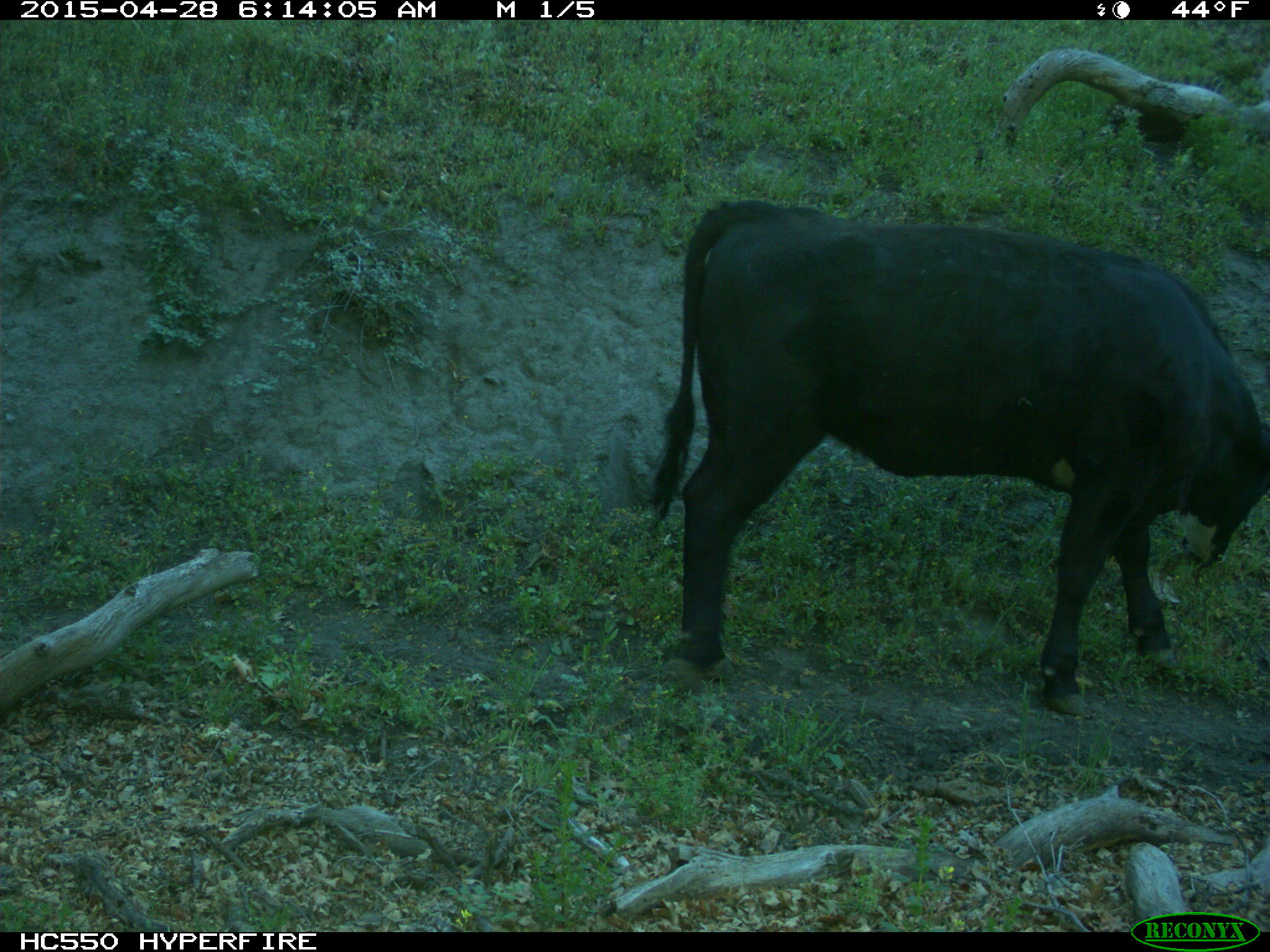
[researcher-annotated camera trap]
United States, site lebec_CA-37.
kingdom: Animalia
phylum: Chordata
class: Mammalia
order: Artiodactyla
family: Bovidae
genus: Bos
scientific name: Bos taurus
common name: domestic cow